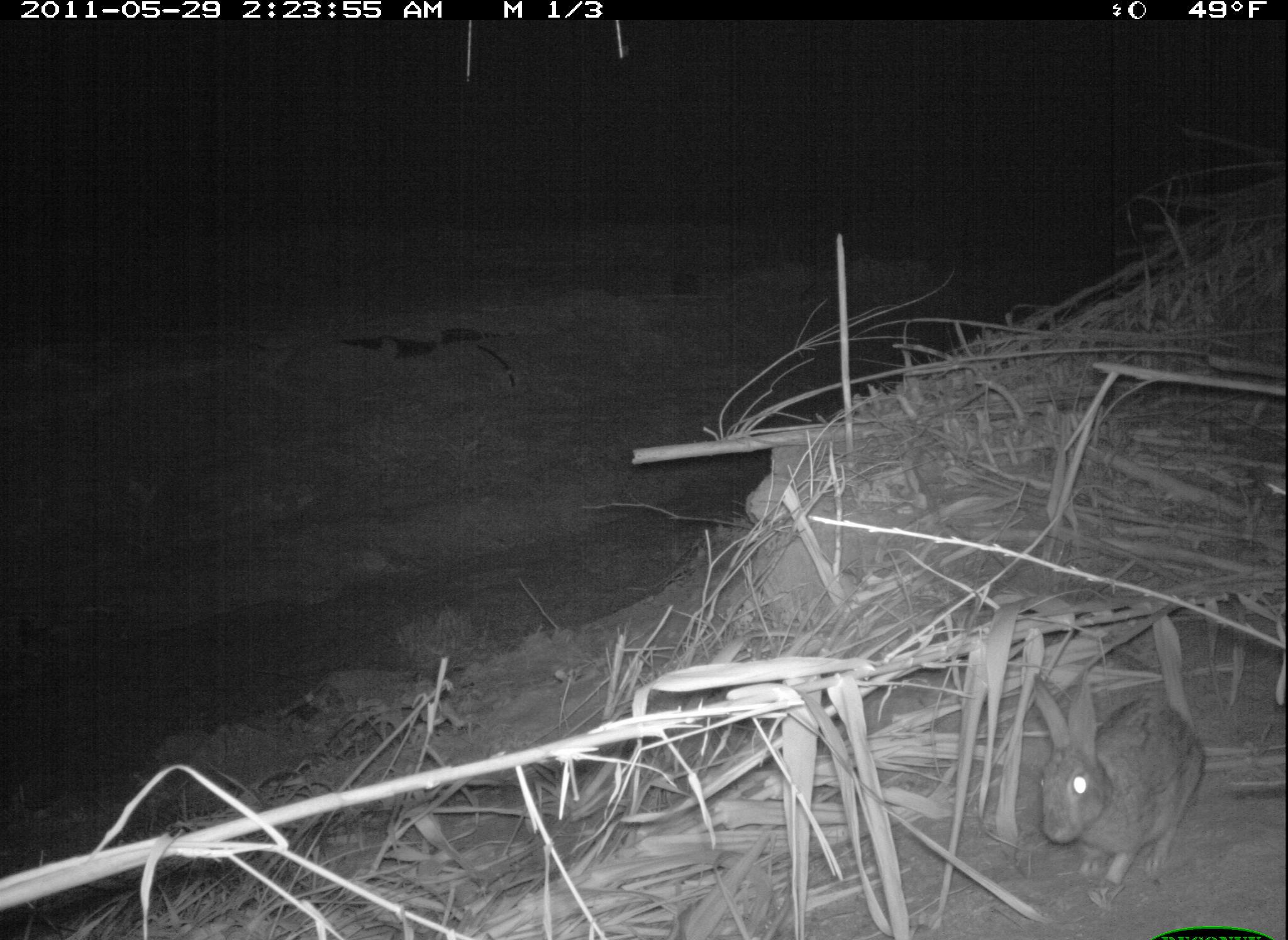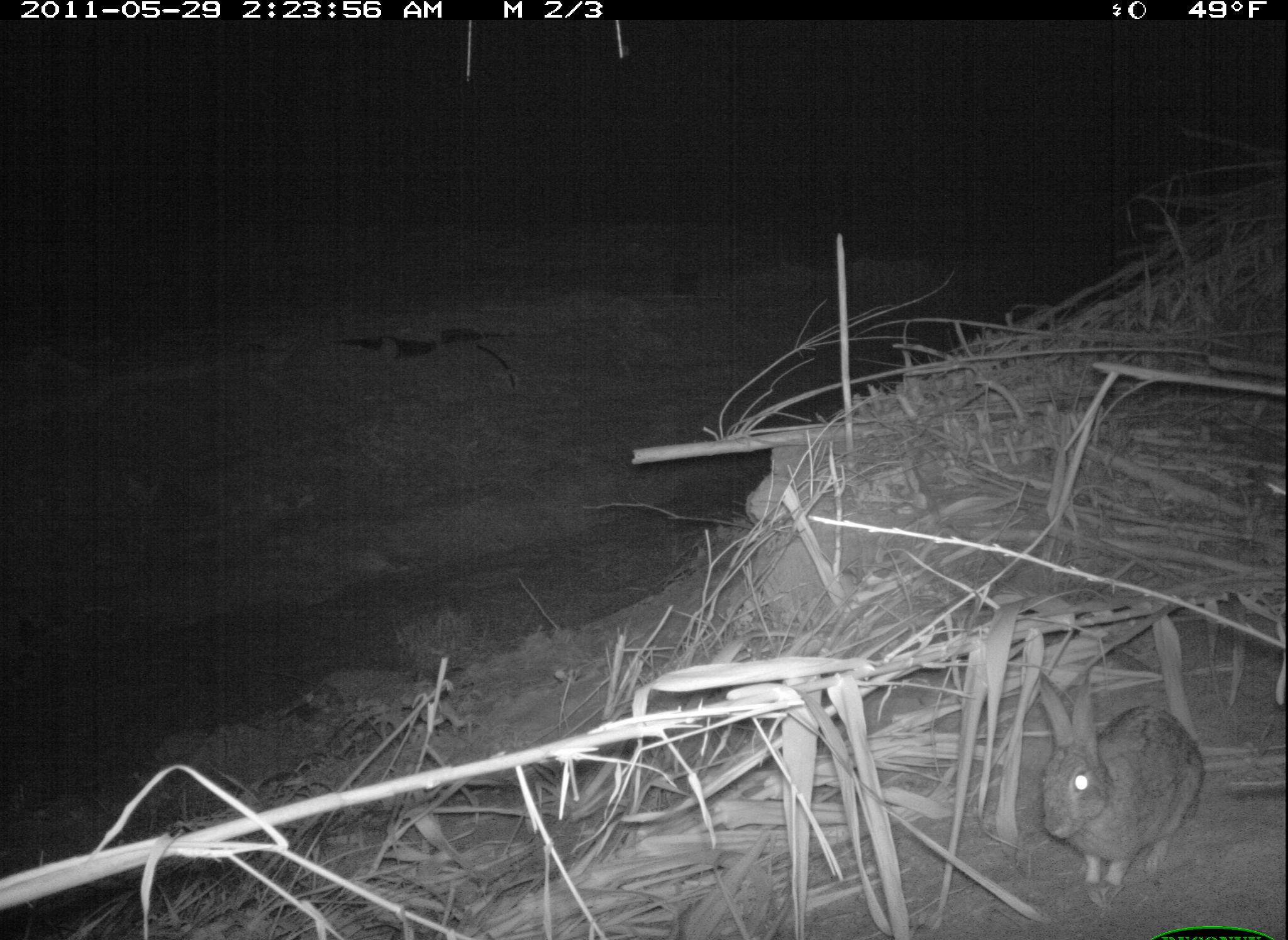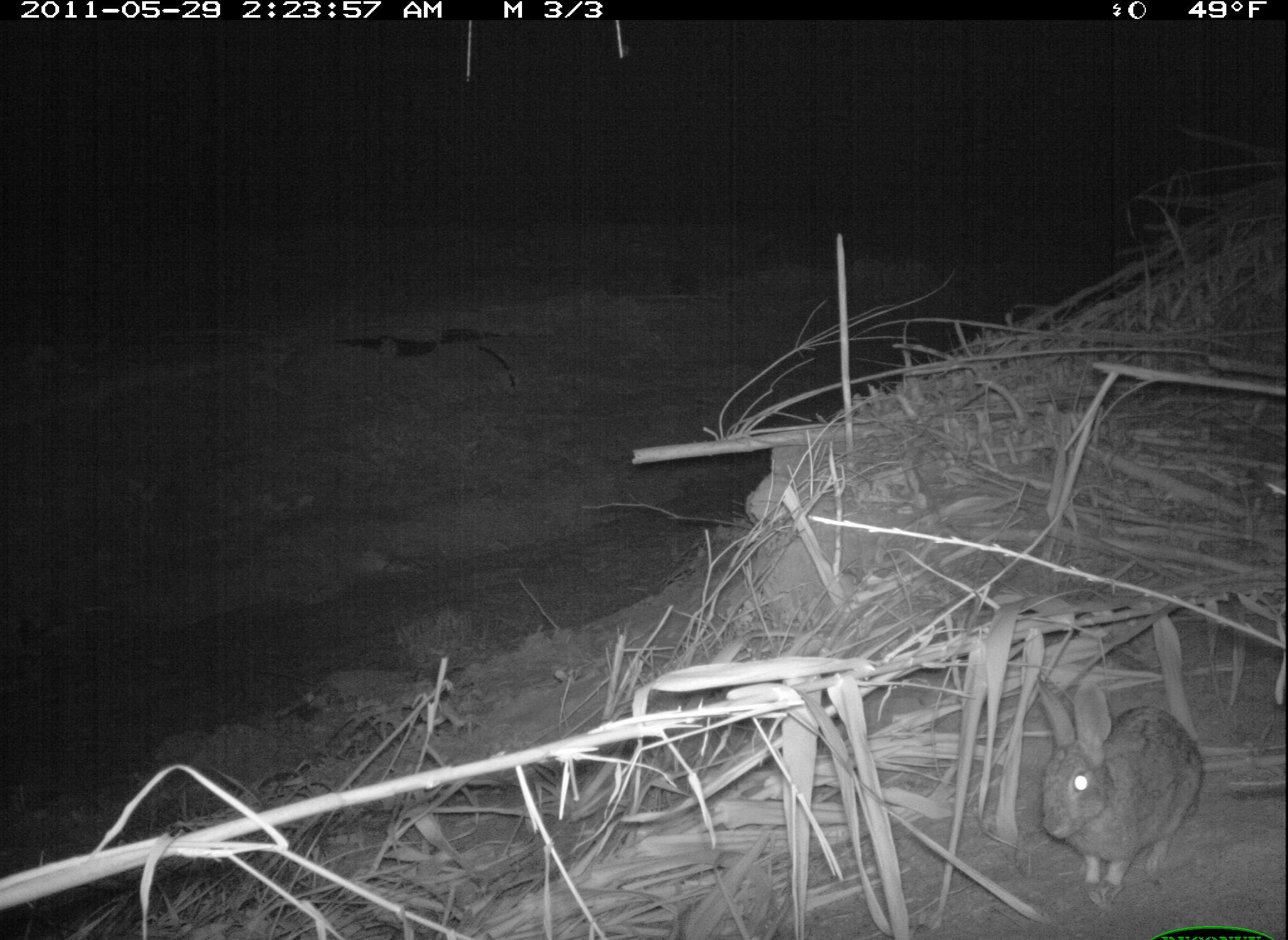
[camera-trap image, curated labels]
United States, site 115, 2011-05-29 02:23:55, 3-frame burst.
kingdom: Animalia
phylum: Chordata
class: Mammalia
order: Lagomorpha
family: Leporidae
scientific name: Leporidae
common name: rabbits and hares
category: rabbit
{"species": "rabbit (rabbits and hares) (Leporidae)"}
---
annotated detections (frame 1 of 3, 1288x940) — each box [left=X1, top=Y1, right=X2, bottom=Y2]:
rabbit: [left=1019, top=656, right=1212, bottom=892]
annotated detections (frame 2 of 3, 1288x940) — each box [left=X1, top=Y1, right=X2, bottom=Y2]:
rabbit: [left=1024, top=653, right=1212, bottom=915]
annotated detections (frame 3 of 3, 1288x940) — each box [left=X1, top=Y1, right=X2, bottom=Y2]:
rabbit: [left=1027, top=672, right=1216, bottom=902]